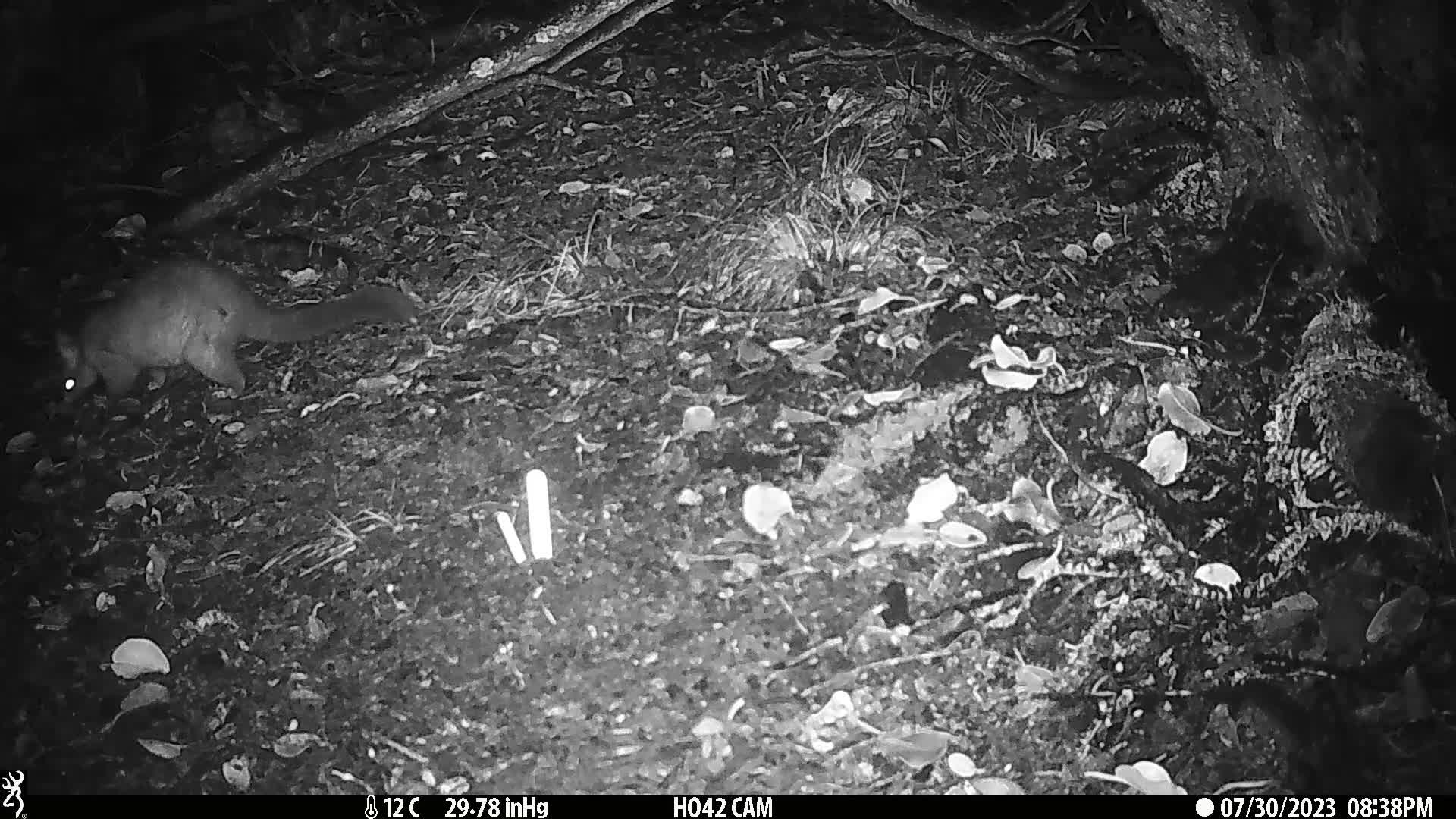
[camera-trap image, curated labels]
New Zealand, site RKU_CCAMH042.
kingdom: Animalia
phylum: Chordata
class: Mammalia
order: Diprotodontia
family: Phalangeridae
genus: Trichosurus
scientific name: Trichosurus vulpecula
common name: common brushtail possum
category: possum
Possum (common brushtail possum) (Trichosurus vulpecula).